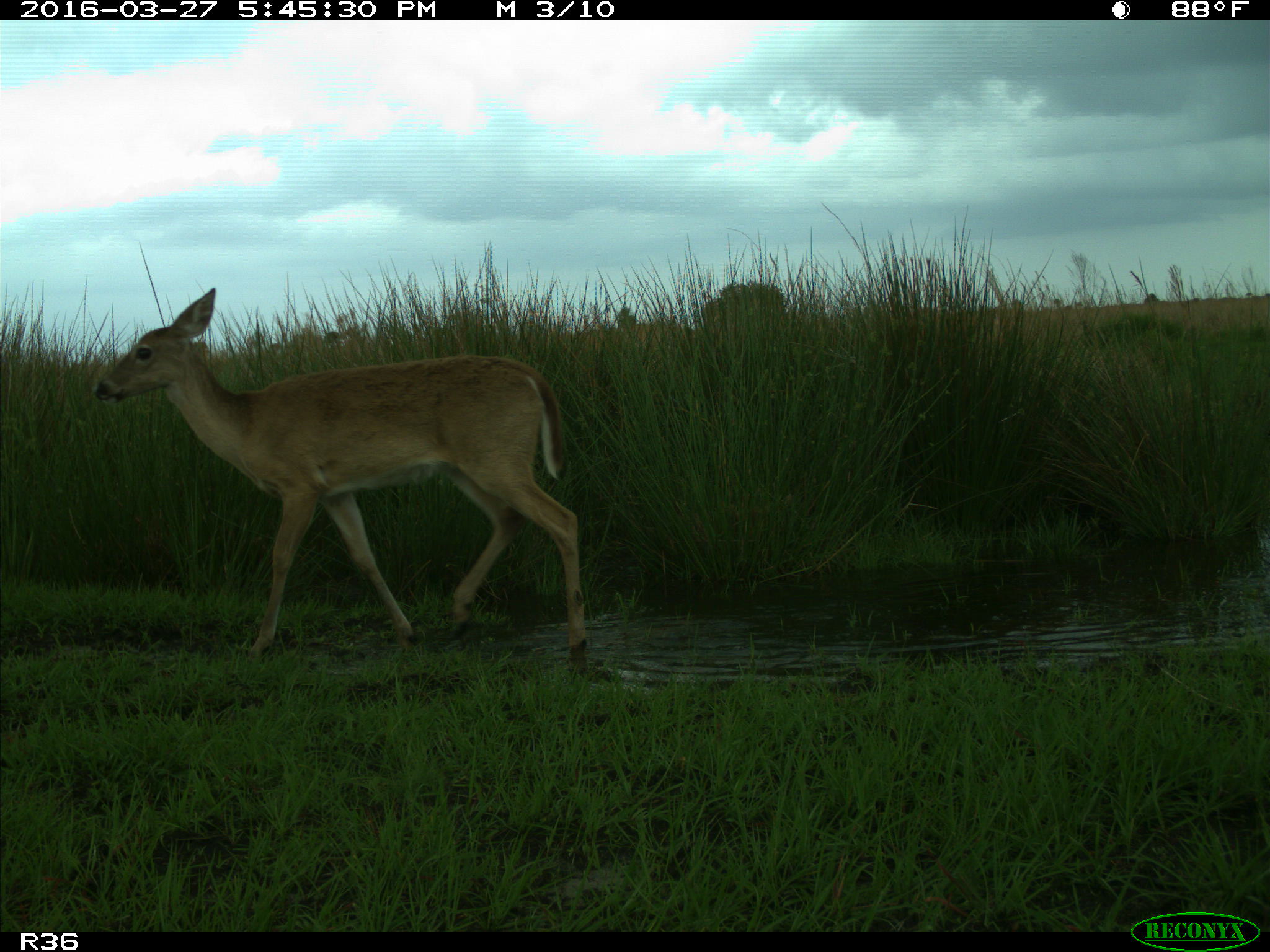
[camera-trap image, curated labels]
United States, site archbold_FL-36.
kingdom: Animalia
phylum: Chordata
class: Mammalia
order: Artiodactyla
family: Cervidae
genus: Odocoileus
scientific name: Odocoileus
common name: deer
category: unidentified deer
Unidentified deer (deer) (Odocoileus).